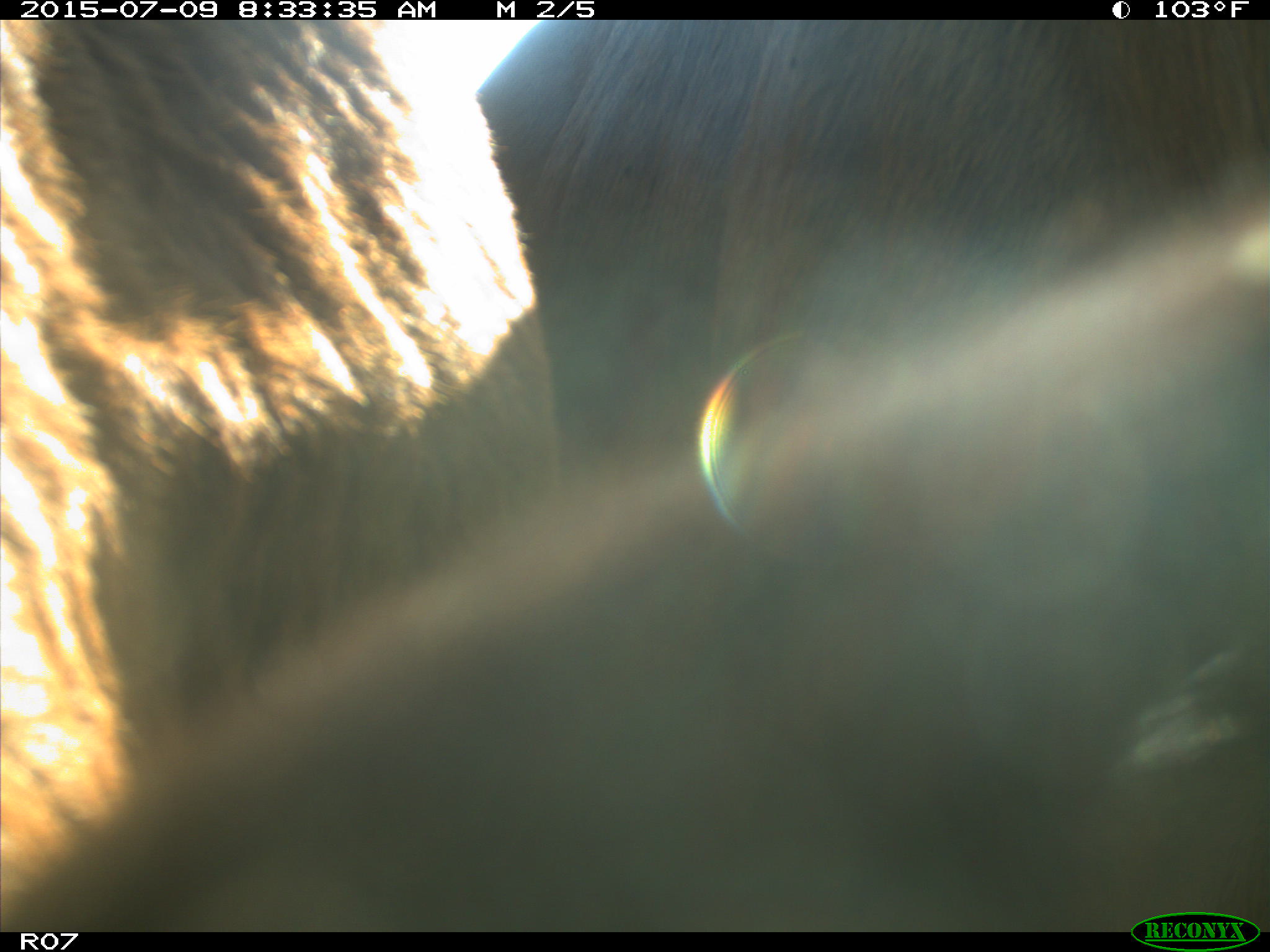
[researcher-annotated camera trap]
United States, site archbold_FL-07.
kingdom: Animalia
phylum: Chordata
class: Mammalia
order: Artiodactyla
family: Bovidae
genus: Bos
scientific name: Bos taurus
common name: domestic cow